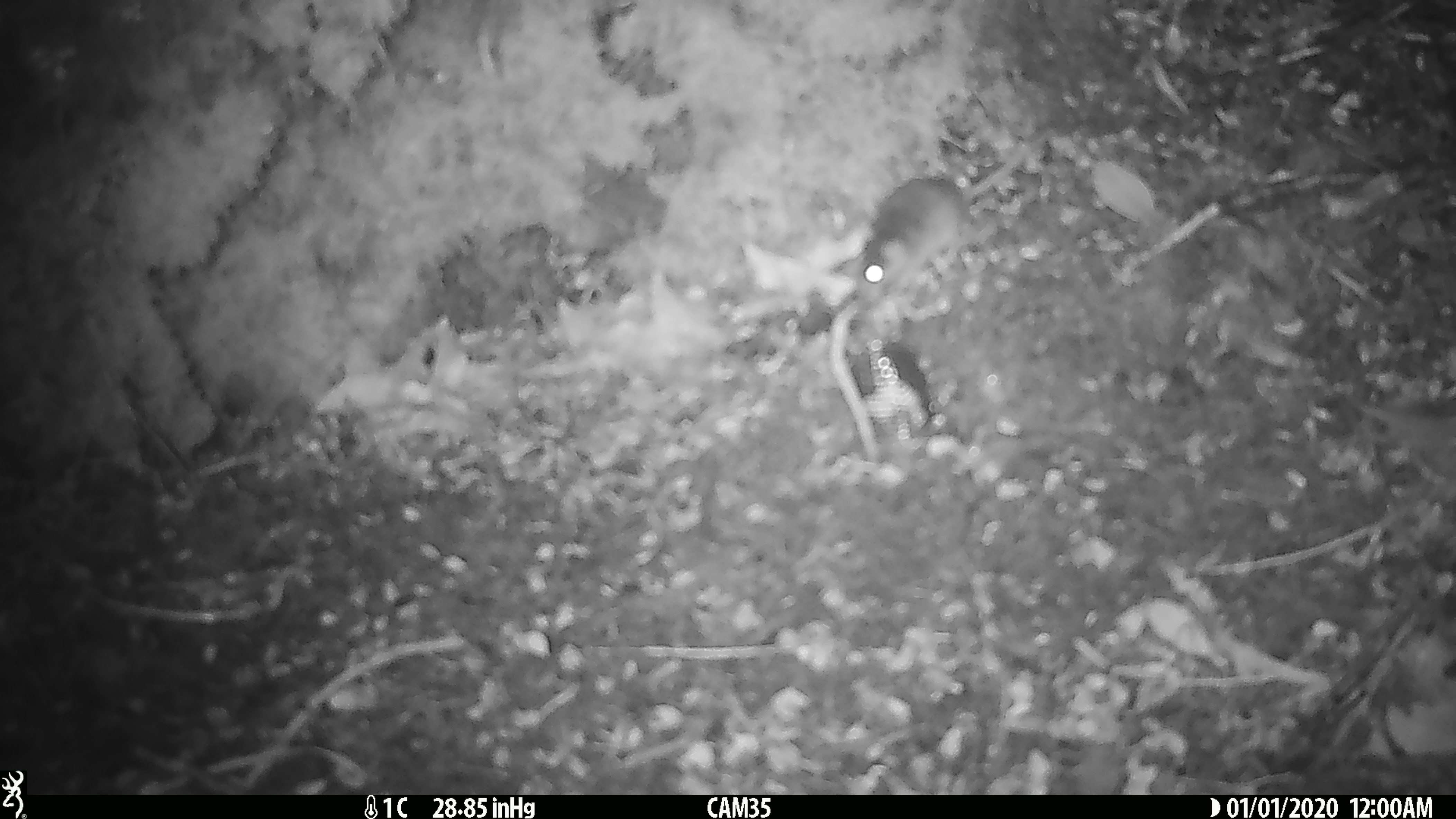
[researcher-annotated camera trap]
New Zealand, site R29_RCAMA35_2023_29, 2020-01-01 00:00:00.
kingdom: Animalia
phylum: Chordata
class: Mammalia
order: Rodentia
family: Muridae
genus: Mus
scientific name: Mus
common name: mouse